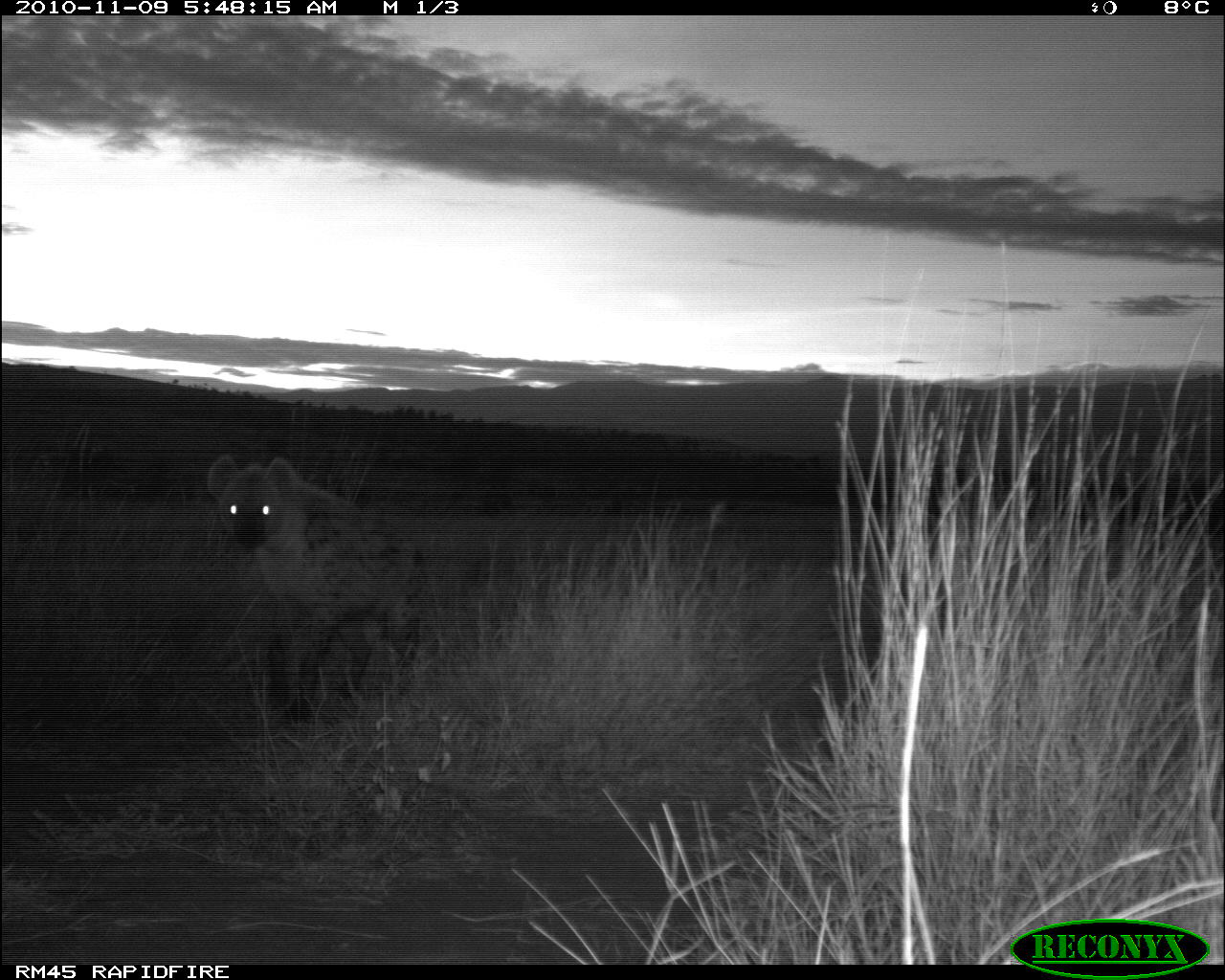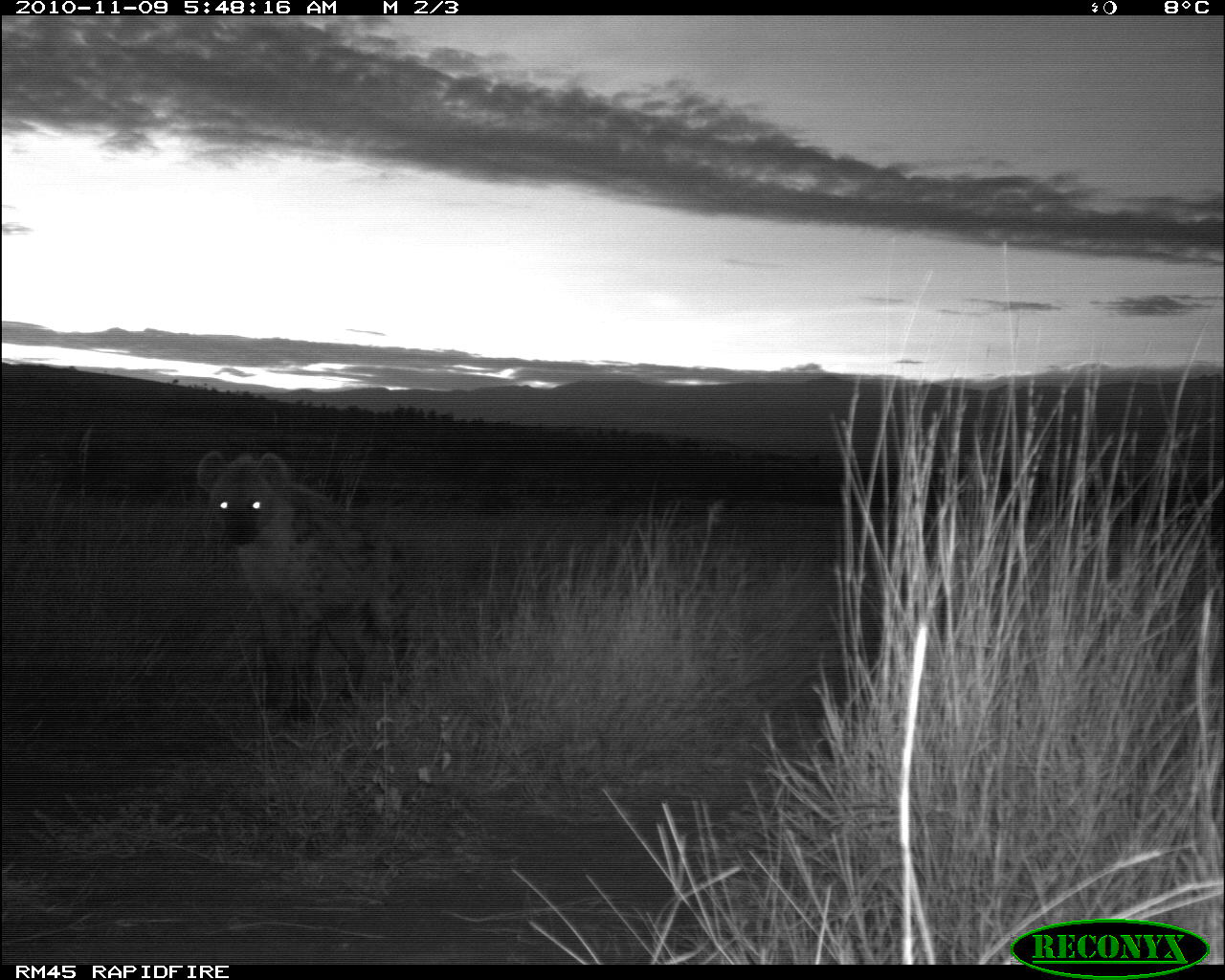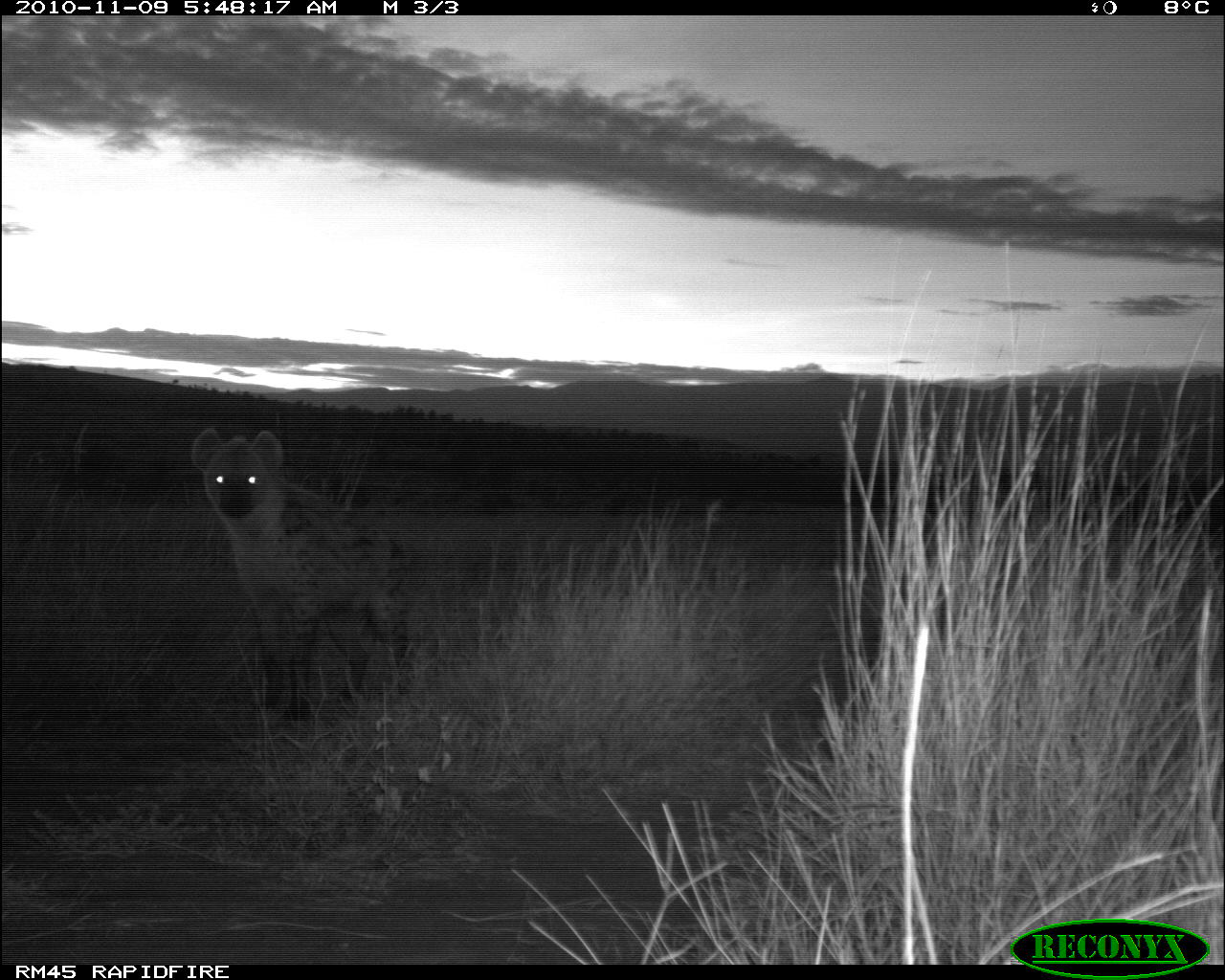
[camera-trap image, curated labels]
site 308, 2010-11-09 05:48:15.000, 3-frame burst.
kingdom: Animalia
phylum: Chordata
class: Mammalia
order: Carnivora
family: Hyaenidae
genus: Crocuta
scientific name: Crocuta crocuta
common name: spotted hyena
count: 1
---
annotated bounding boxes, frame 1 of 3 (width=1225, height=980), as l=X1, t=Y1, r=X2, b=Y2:
crocuta crocuta: l=203, t=452, r=426, b=724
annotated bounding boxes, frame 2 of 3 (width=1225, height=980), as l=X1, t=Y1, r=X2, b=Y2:
crocuta crocuta: l=193, t=448, r=414, b=725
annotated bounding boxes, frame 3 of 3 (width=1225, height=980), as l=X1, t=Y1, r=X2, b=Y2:
crocuta crocuta: l=189, t=426, r=416, b=724